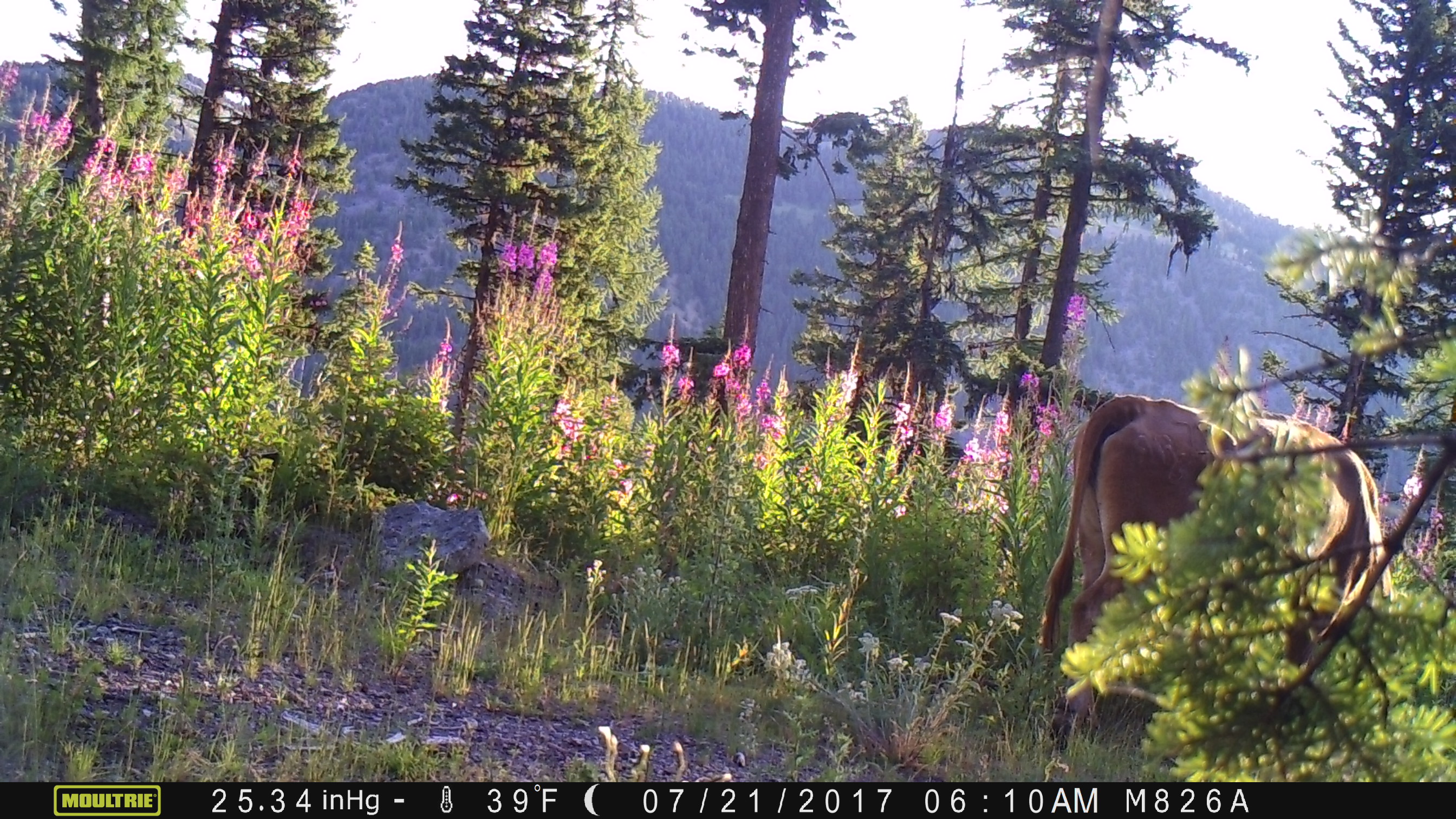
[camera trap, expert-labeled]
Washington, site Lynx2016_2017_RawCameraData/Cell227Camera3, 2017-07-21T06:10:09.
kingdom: Animalia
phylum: Chordata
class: Mammalia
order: Artiodactyla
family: Bovidae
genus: Bos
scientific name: Bos taurus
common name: domestic cattle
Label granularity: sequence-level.